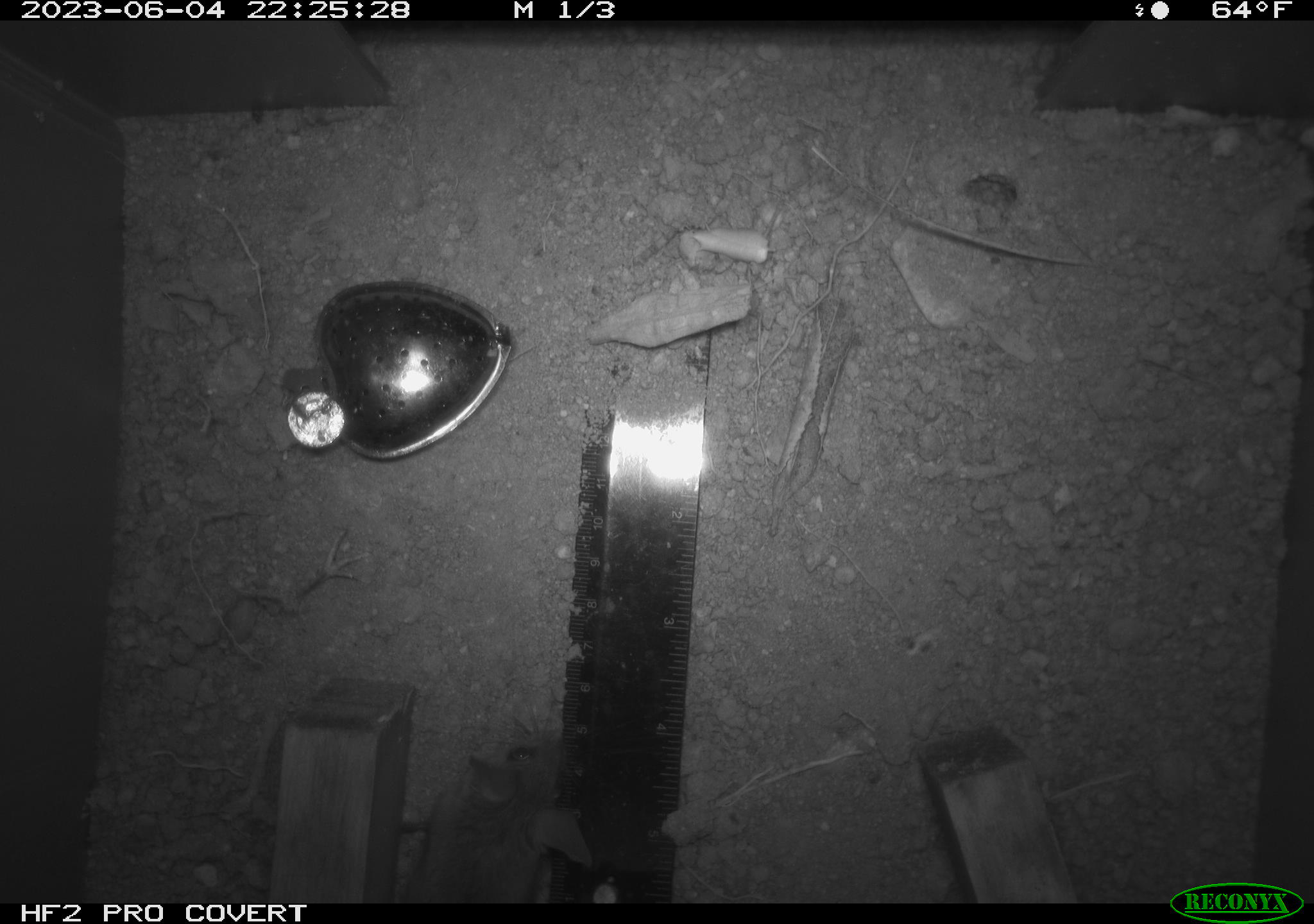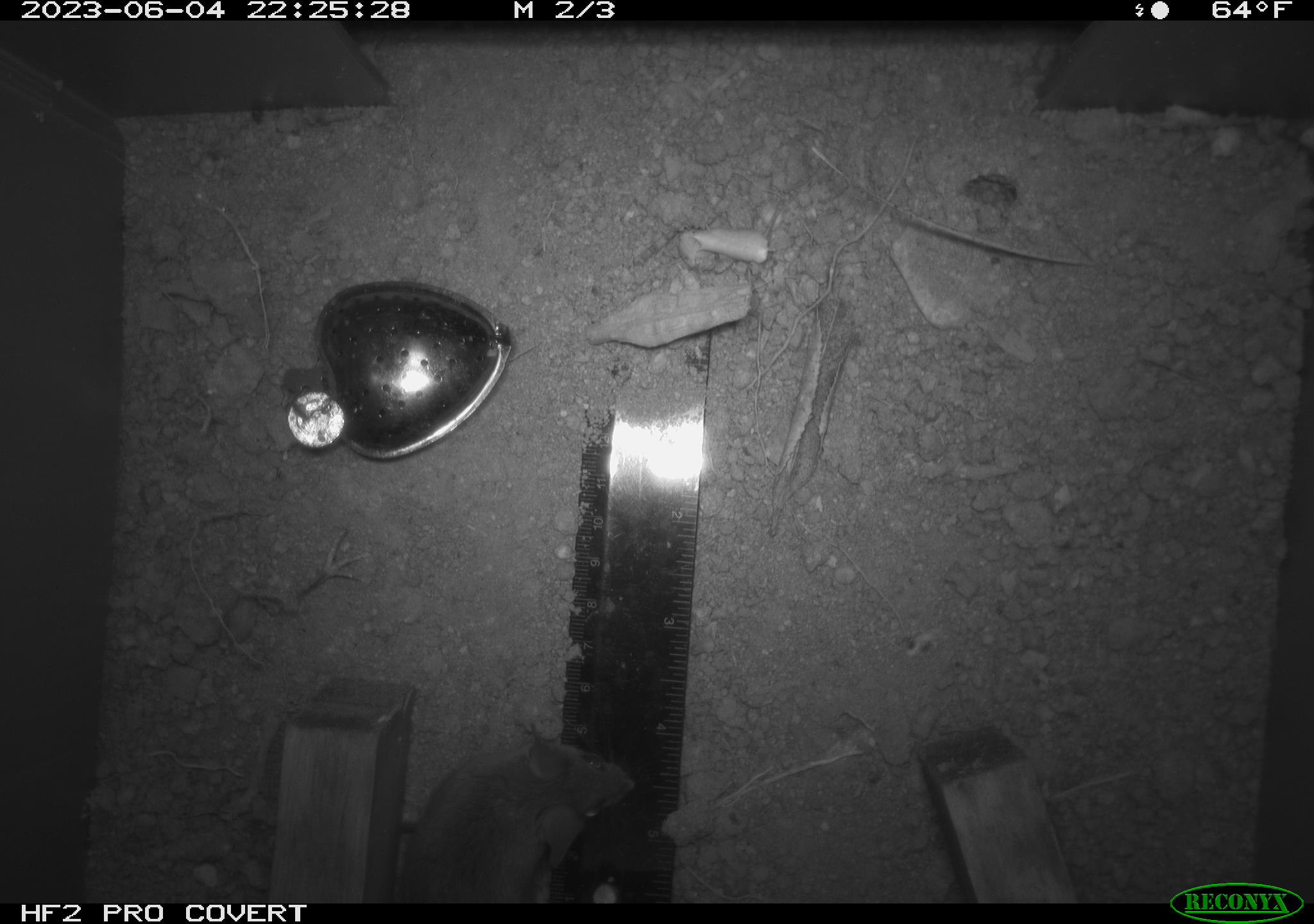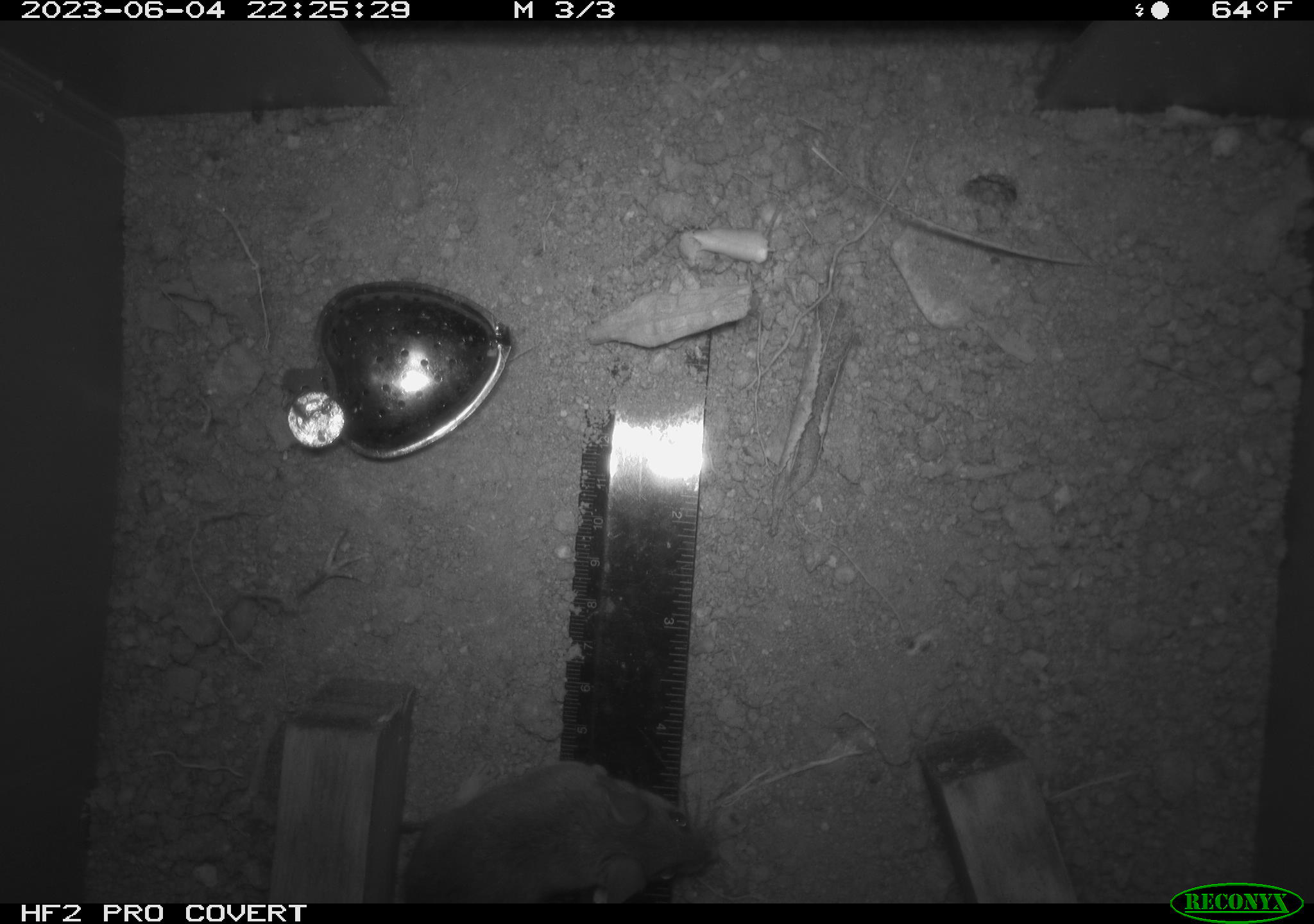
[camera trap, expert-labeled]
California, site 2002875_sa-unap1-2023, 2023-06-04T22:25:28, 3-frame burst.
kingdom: Animalia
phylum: Chordata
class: Mammalia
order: Rodentia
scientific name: Rodentia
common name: mouse species